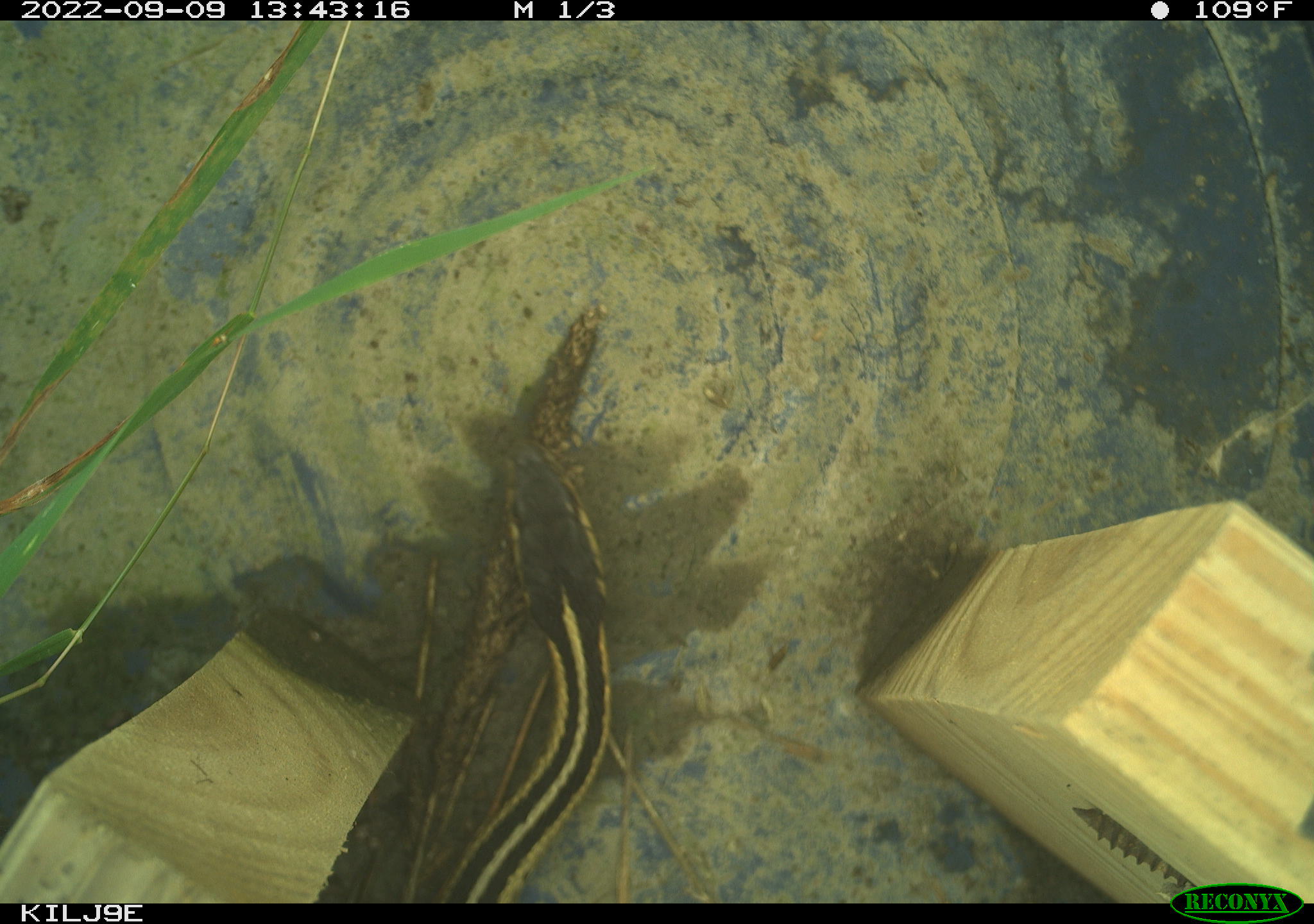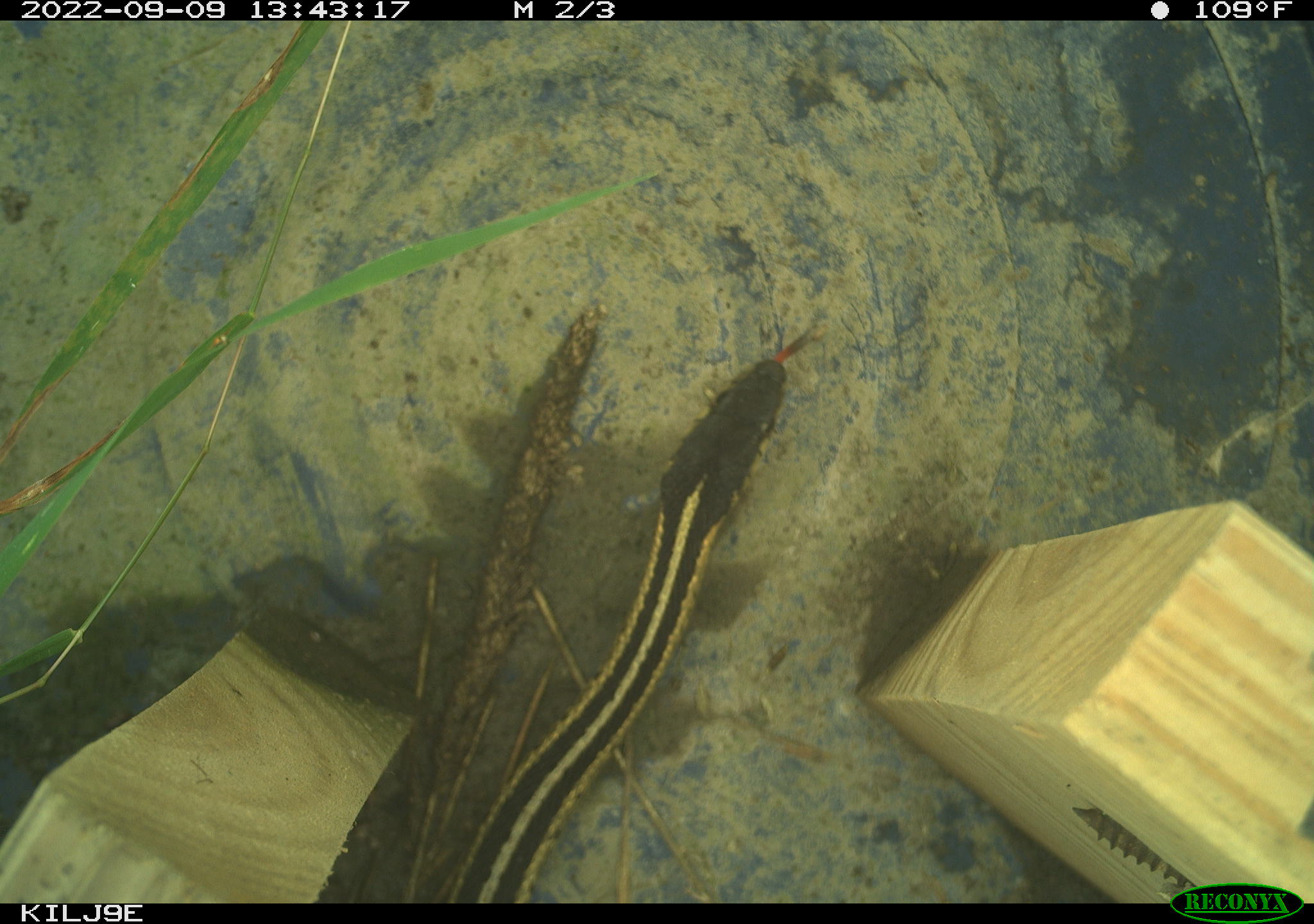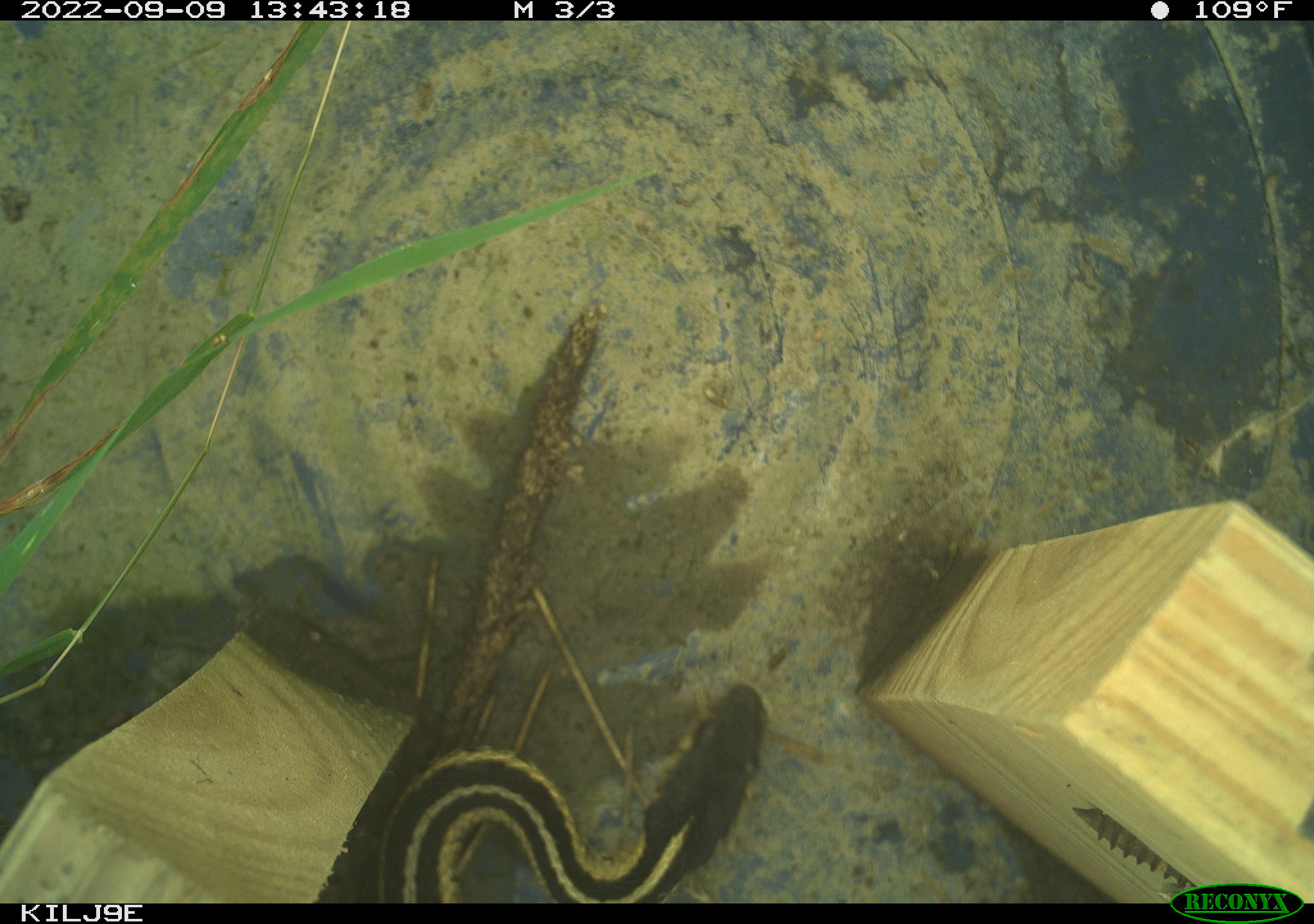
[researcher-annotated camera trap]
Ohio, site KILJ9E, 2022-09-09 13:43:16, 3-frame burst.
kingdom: Animalia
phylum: Chordata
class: Reptilia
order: Squamata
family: Colubridae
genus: Thamnophis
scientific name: Thamnophis sirtalis sirtalis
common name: eastern gartersnake